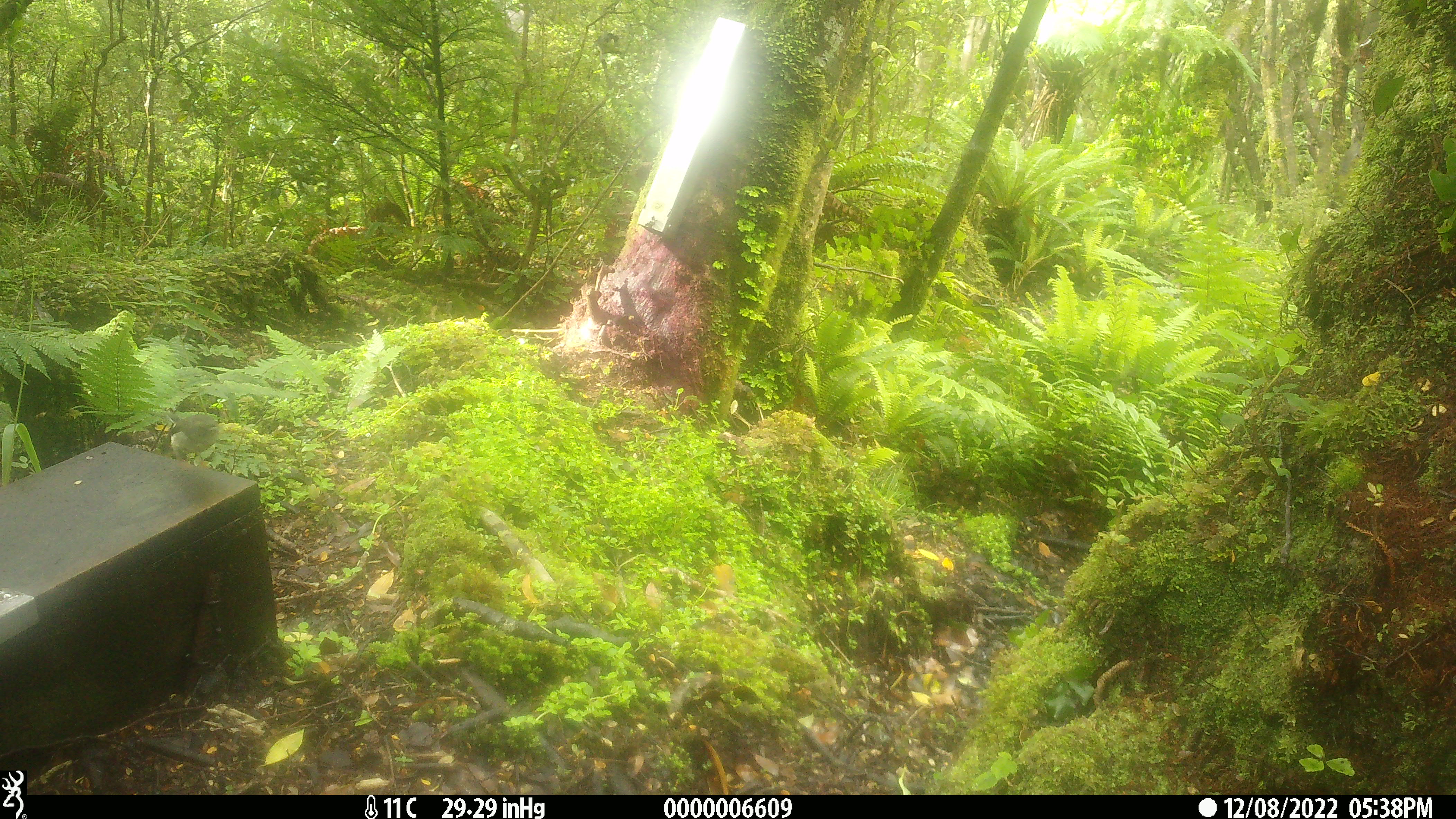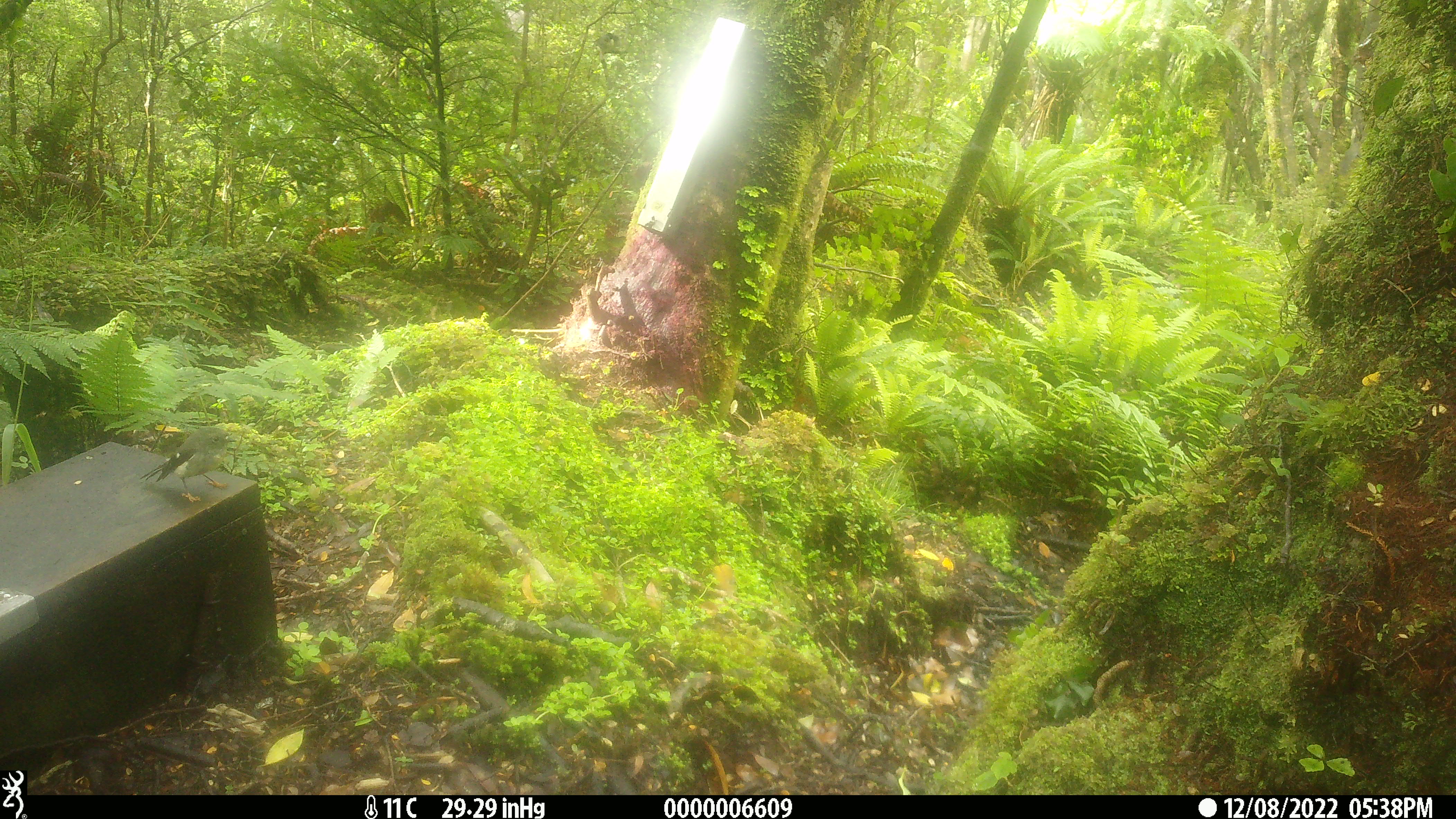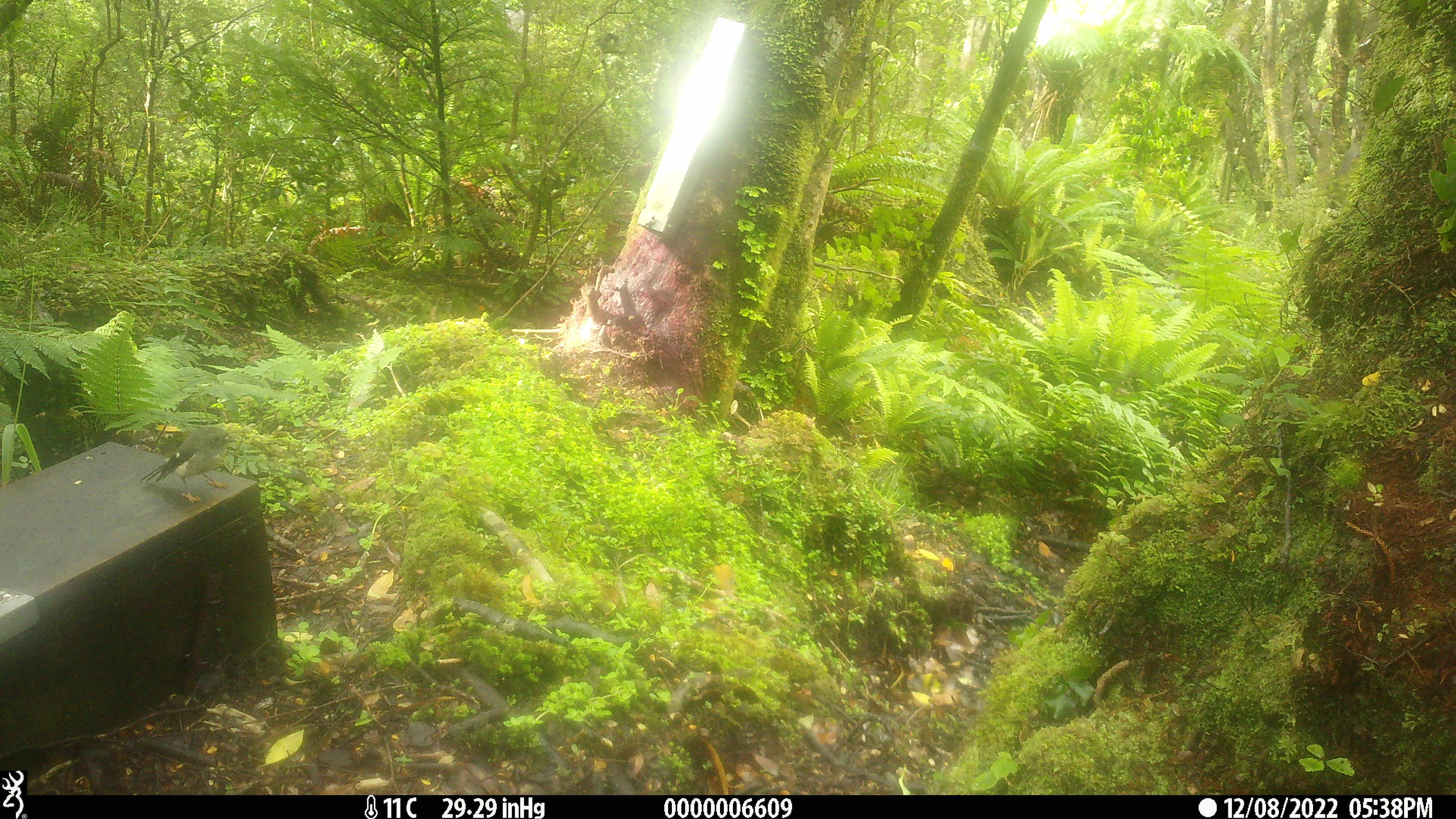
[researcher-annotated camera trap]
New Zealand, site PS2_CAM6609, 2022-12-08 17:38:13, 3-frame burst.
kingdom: Animalia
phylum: Chordata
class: Aves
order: Passeriformes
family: Petroicidae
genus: Petroica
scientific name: Petroica macrocephala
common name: tomtit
Tomtit (Petroica macrocephala).